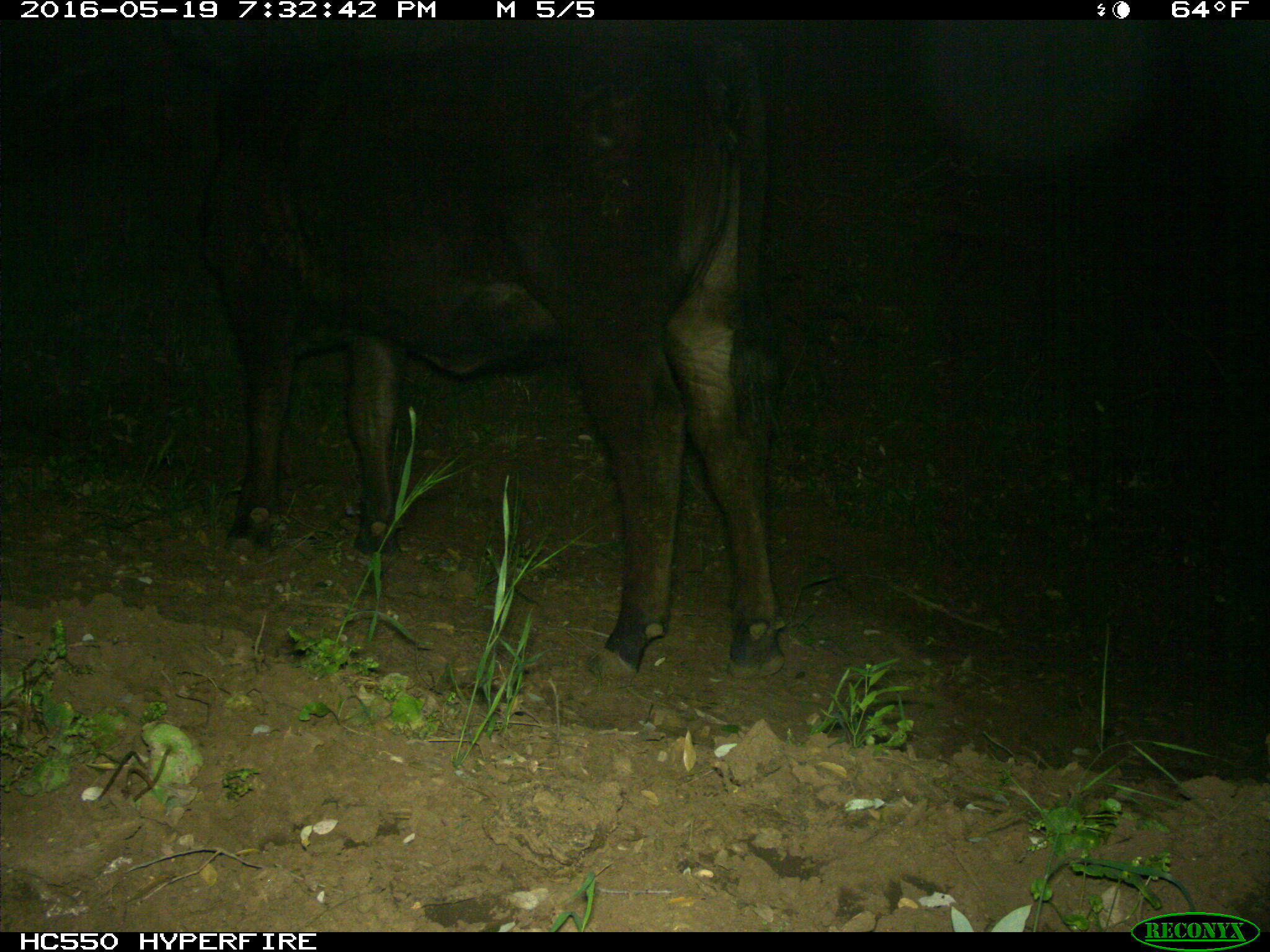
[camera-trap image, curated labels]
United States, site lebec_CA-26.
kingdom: Animalia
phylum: Chordata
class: Mammalia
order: Artiodactyla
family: Bovidae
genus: Bos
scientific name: Bos taurus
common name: domestic cow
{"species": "Bos taurus (domestic cow)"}